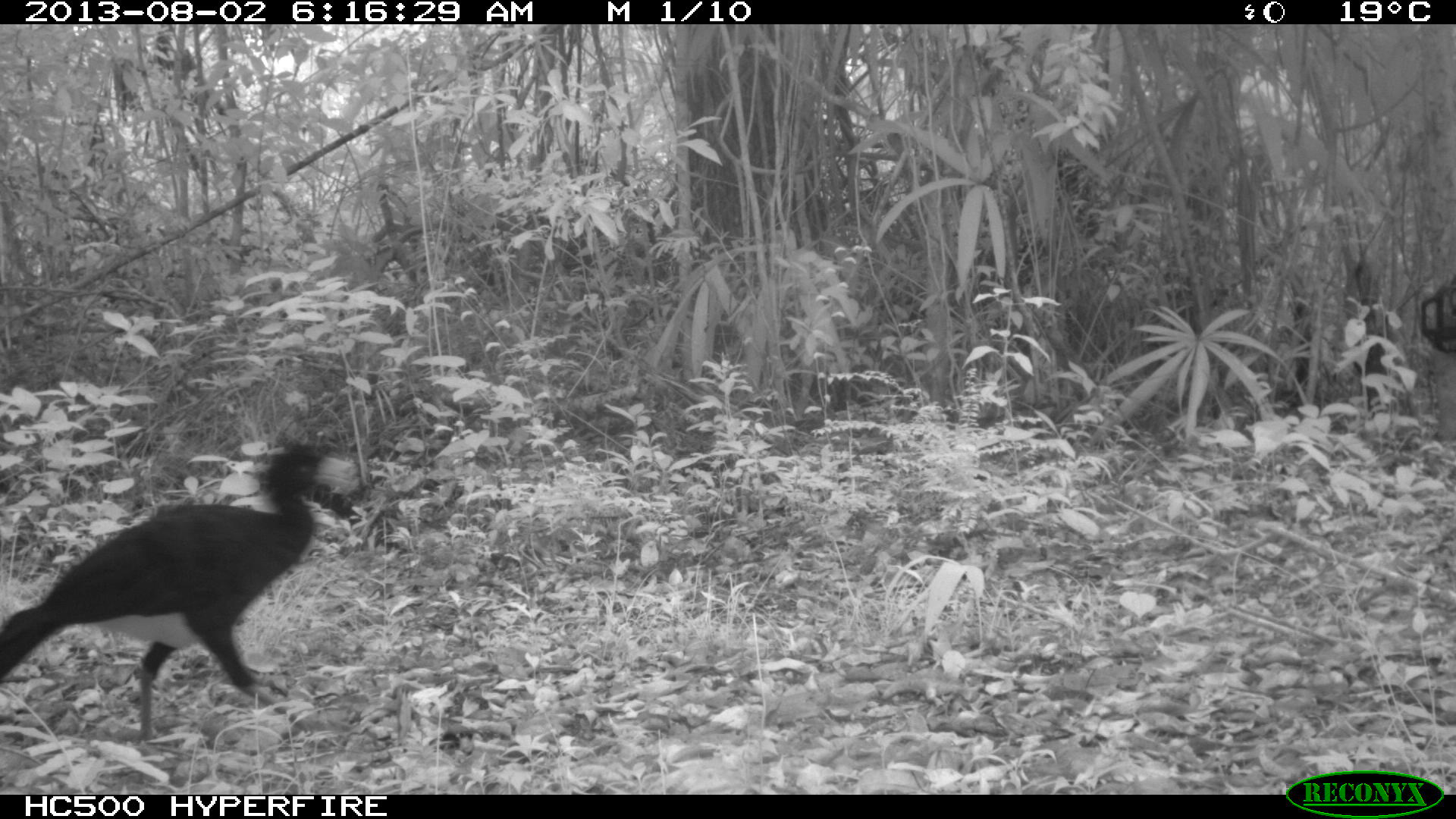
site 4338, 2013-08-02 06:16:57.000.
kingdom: Animalia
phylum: Chordata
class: Aves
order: Galliformes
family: Cracidae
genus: Crax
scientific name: Crax rubra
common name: great curassow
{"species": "Crax rubra (great curassow)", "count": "1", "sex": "male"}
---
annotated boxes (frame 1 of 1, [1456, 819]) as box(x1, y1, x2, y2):
crax rubra: box(0, 438, 353, 741)